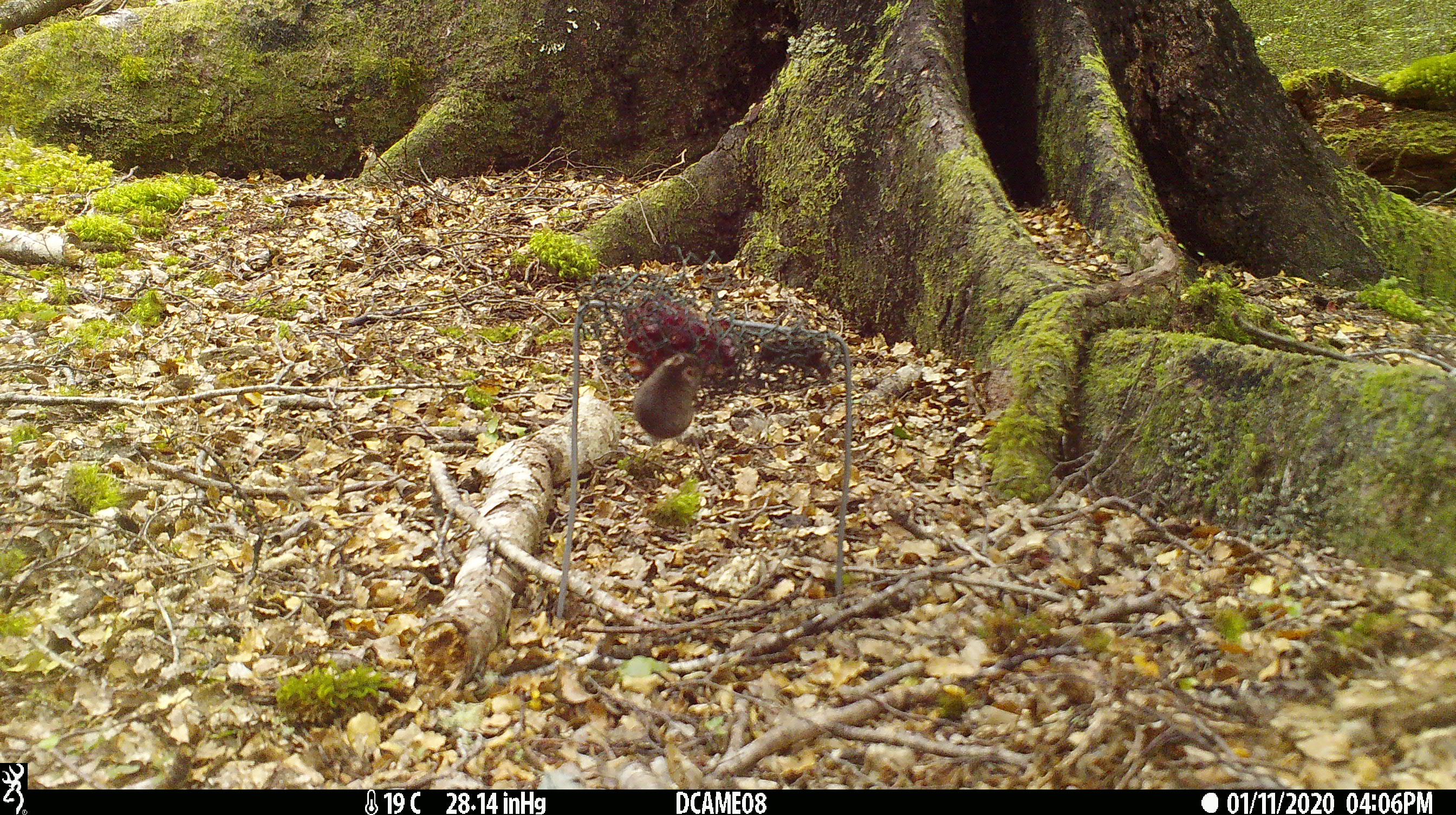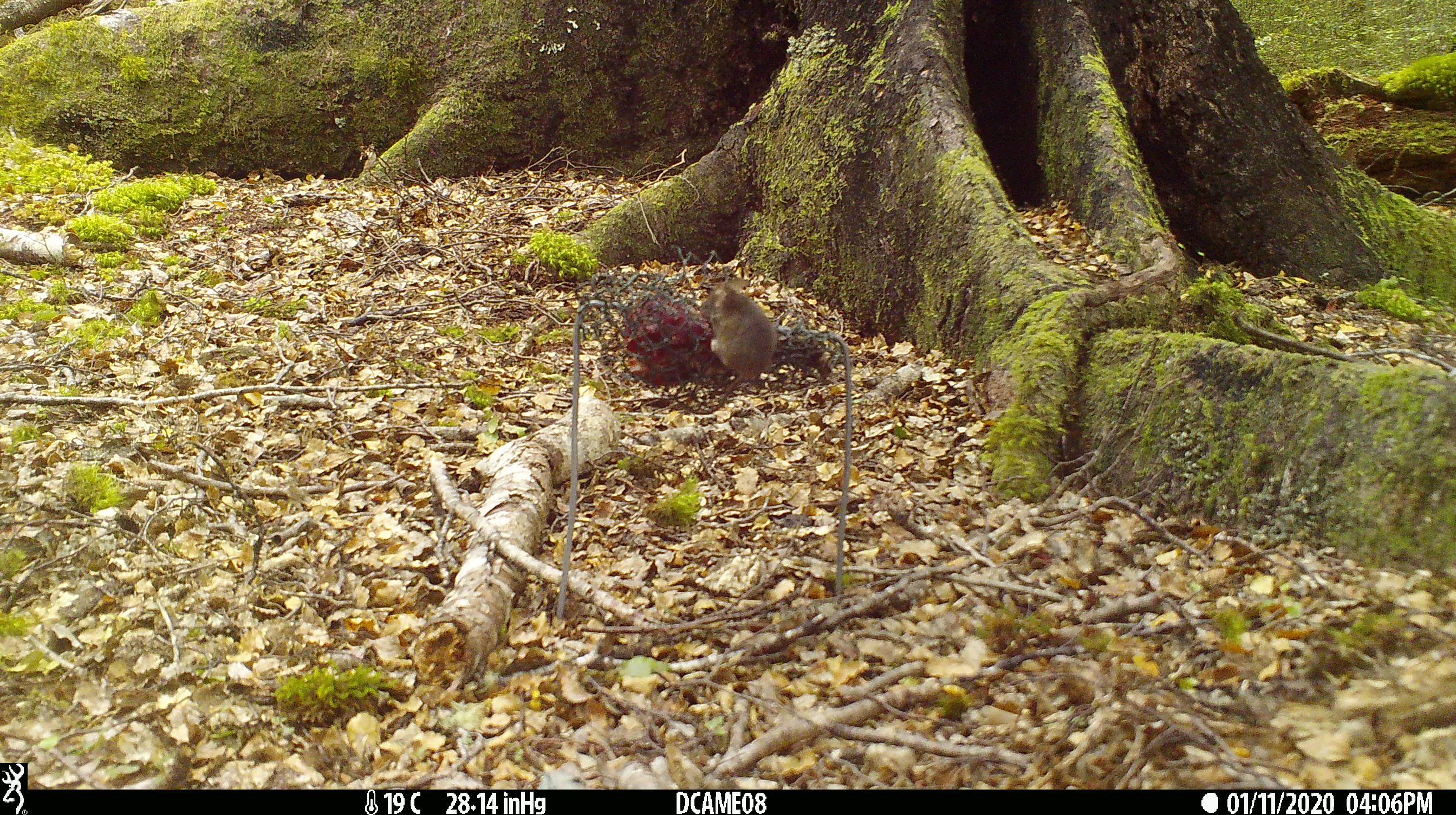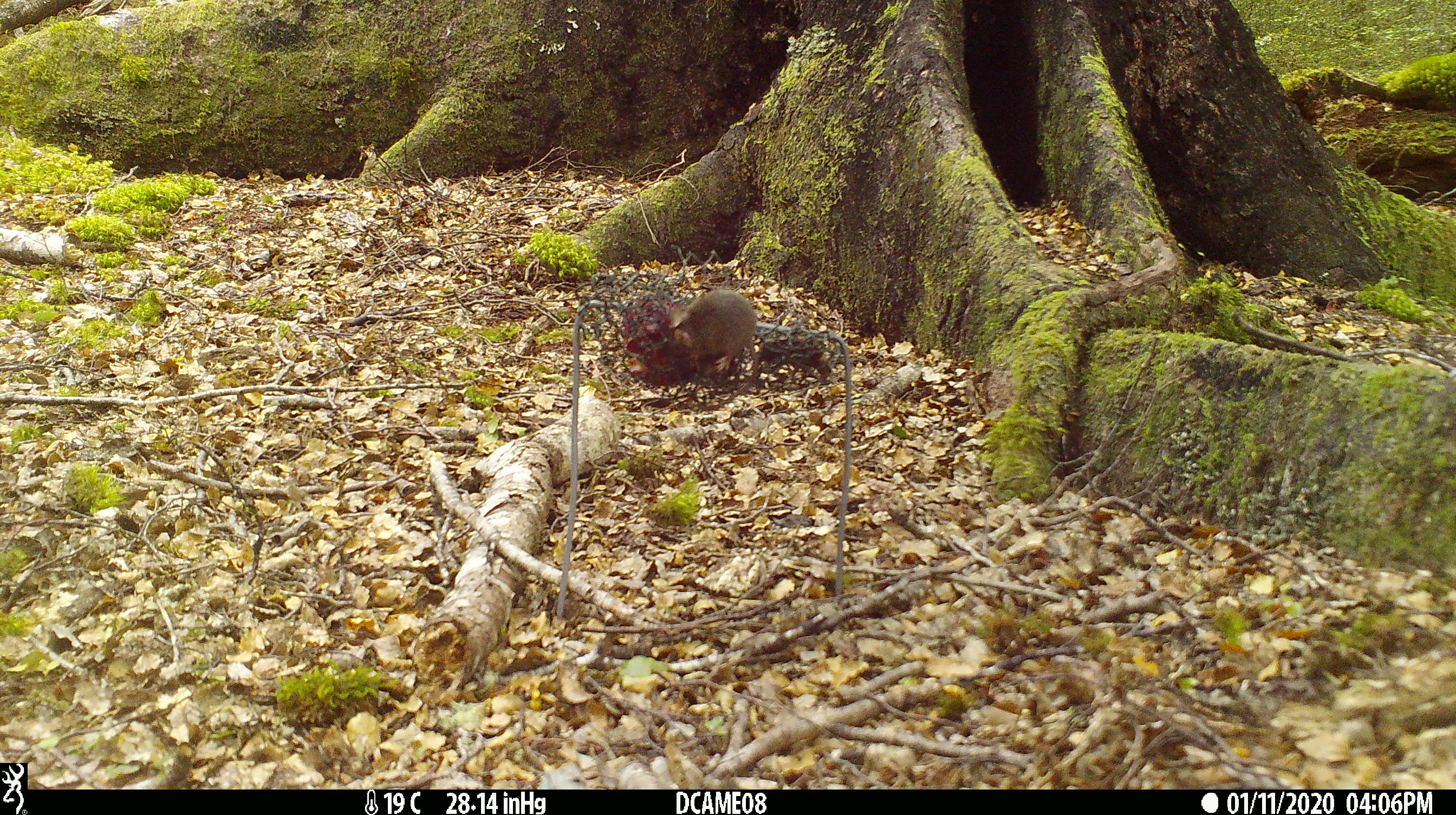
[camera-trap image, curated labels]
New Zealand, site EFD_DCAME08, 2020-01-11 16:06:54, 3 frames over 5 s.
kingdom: Animalia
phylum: Chordata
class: Mammalia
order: Rodentia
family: Muridae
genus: Mus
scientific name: Mus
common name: mouse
Mouse (Mus).